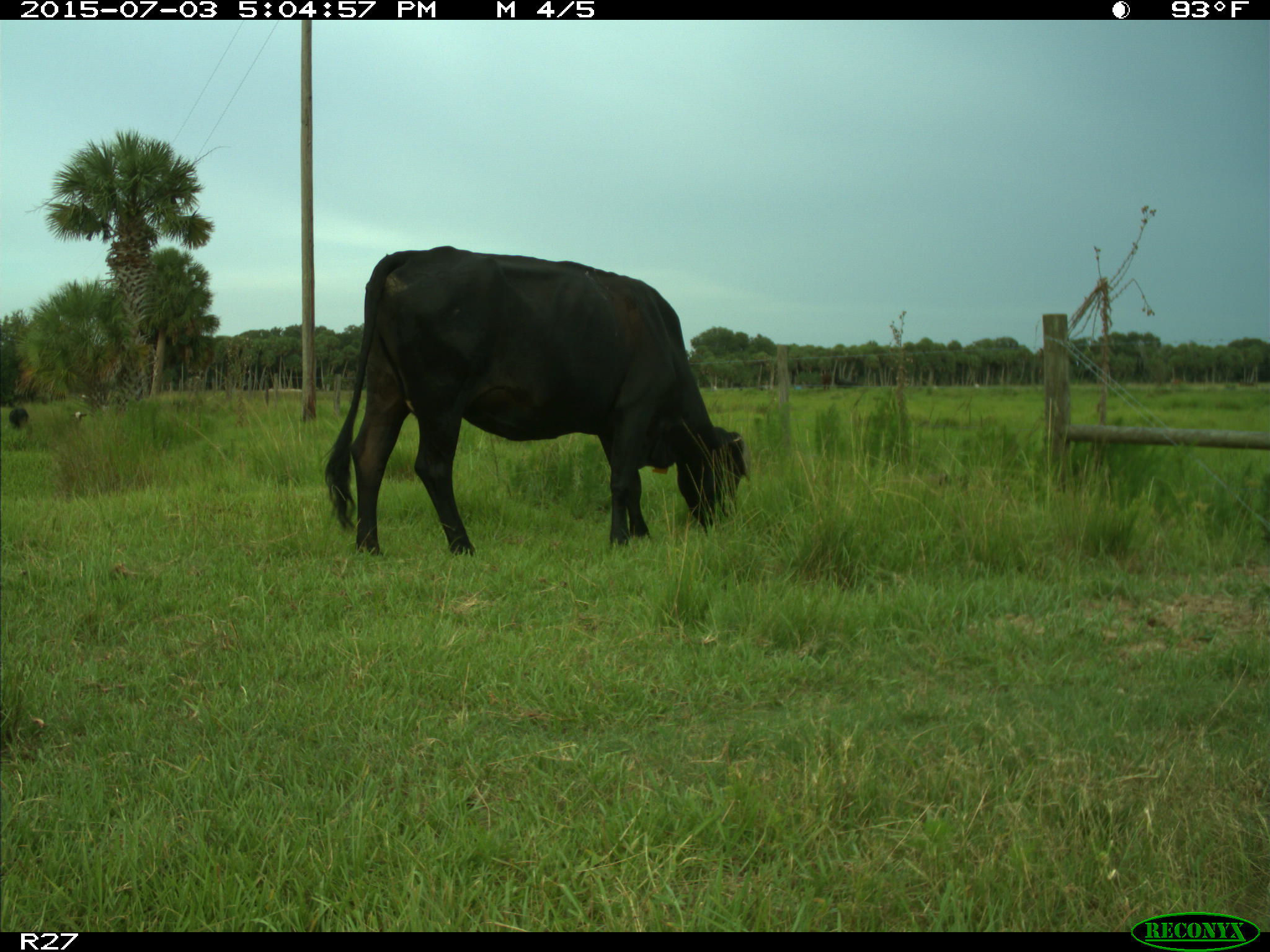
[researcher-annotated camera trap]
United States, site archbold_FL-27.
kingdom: Animalia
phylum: Chordata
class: Mammalia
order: Artiodactyla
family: Bovidae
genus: Bos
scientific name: Bos taurus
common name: domestic cow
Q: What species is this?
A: Bos taurus (domestic cow).